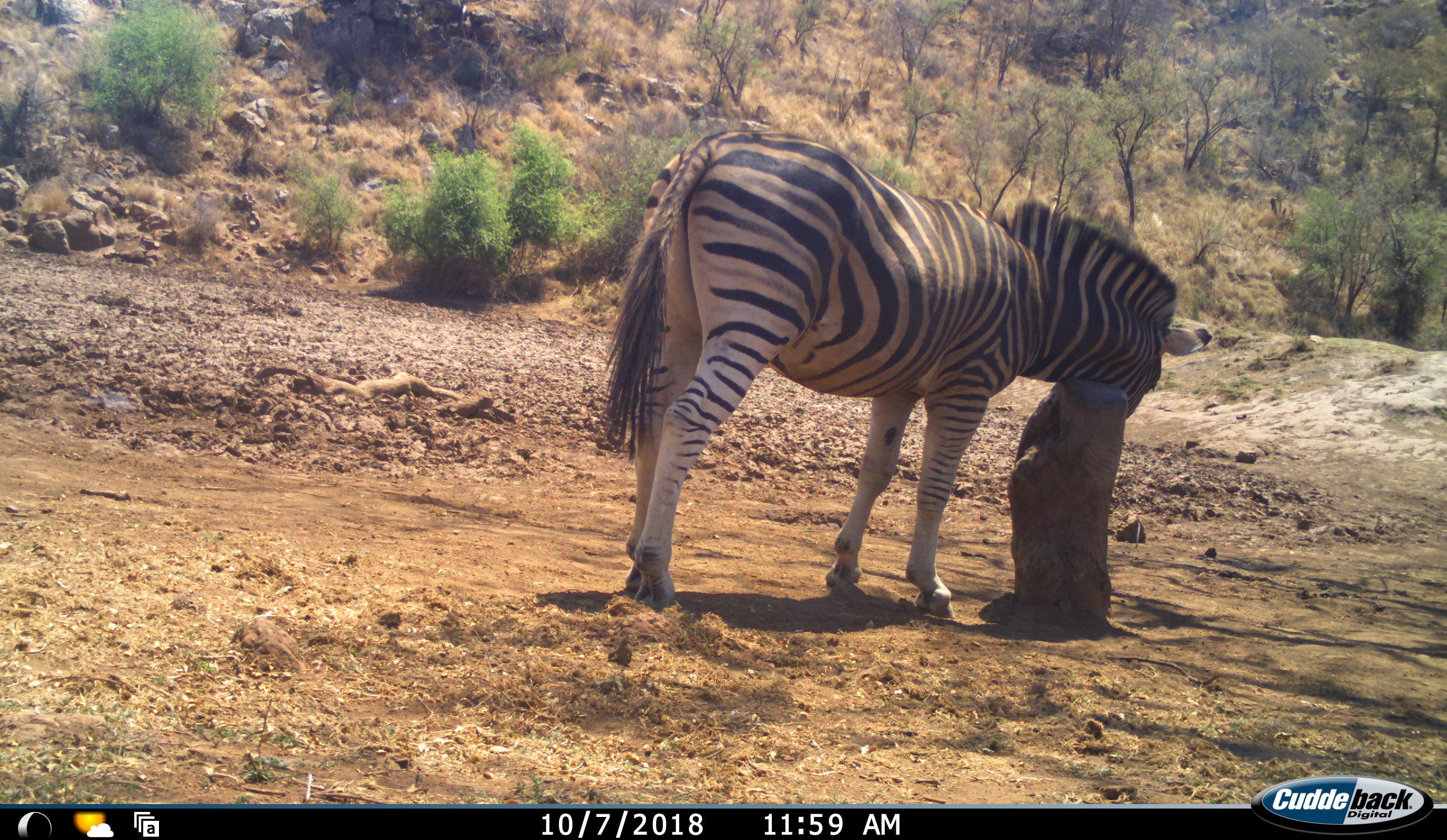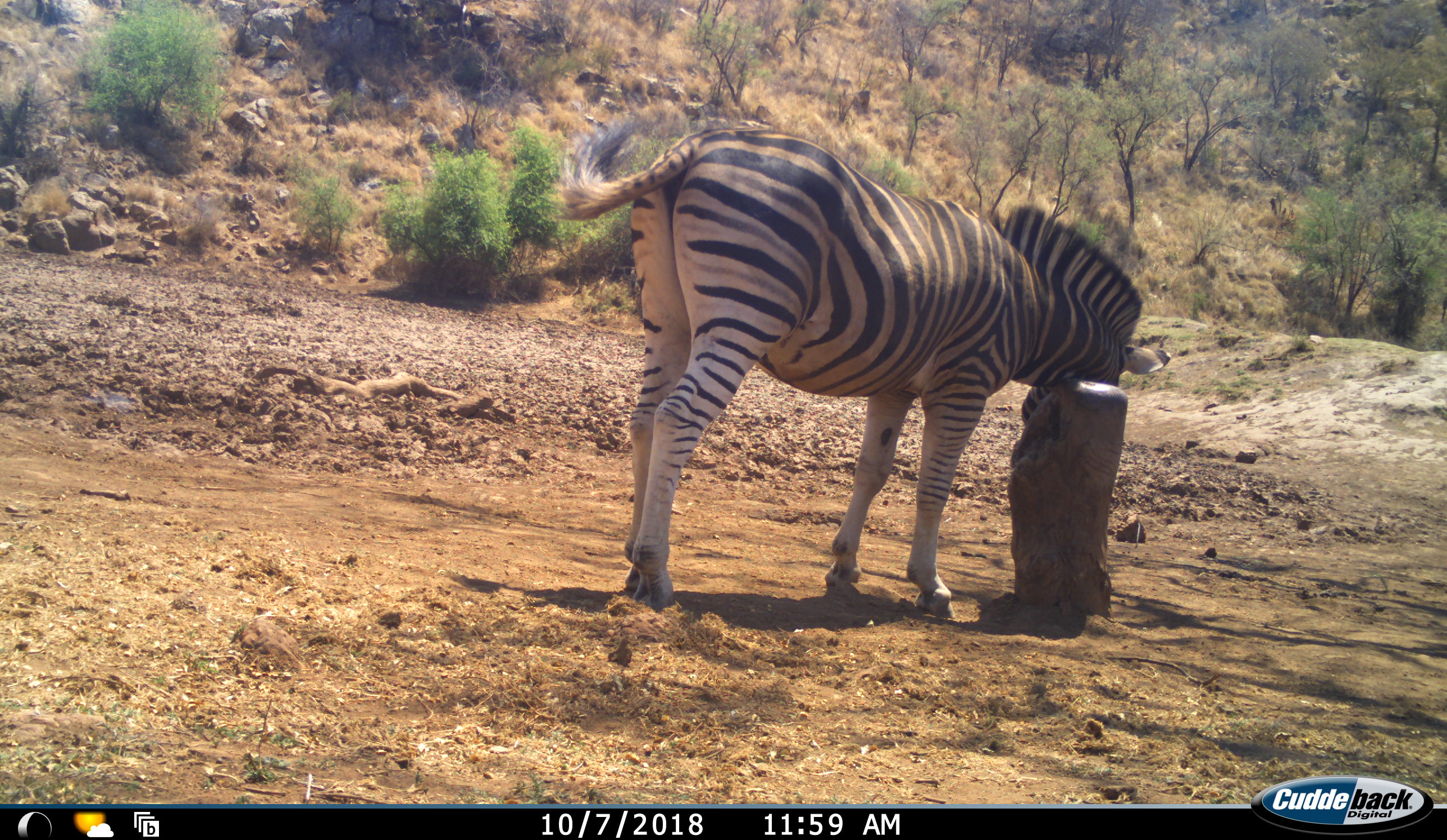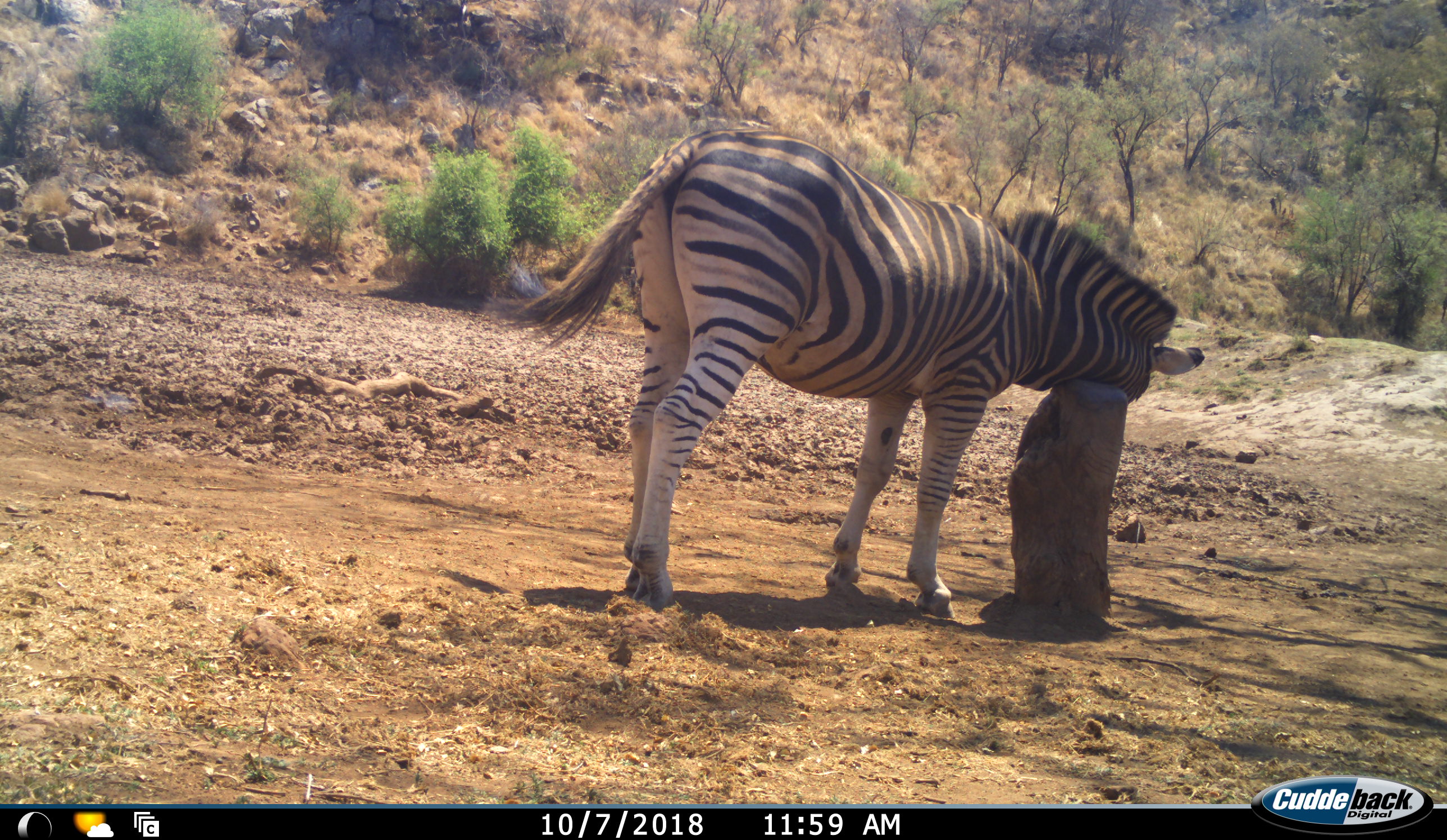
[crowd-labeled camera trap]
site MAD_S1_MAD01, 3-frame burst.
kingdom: Animalia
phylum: Chordata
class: Mammalia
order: Perissodactyla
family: Equidae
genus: Equus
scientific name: Equus quagga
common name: plains zebra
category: zebraplains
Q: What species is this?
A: Zebraplains (plains zebra) (Equus quagga).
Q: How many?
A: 1.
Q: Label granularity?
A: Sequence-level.